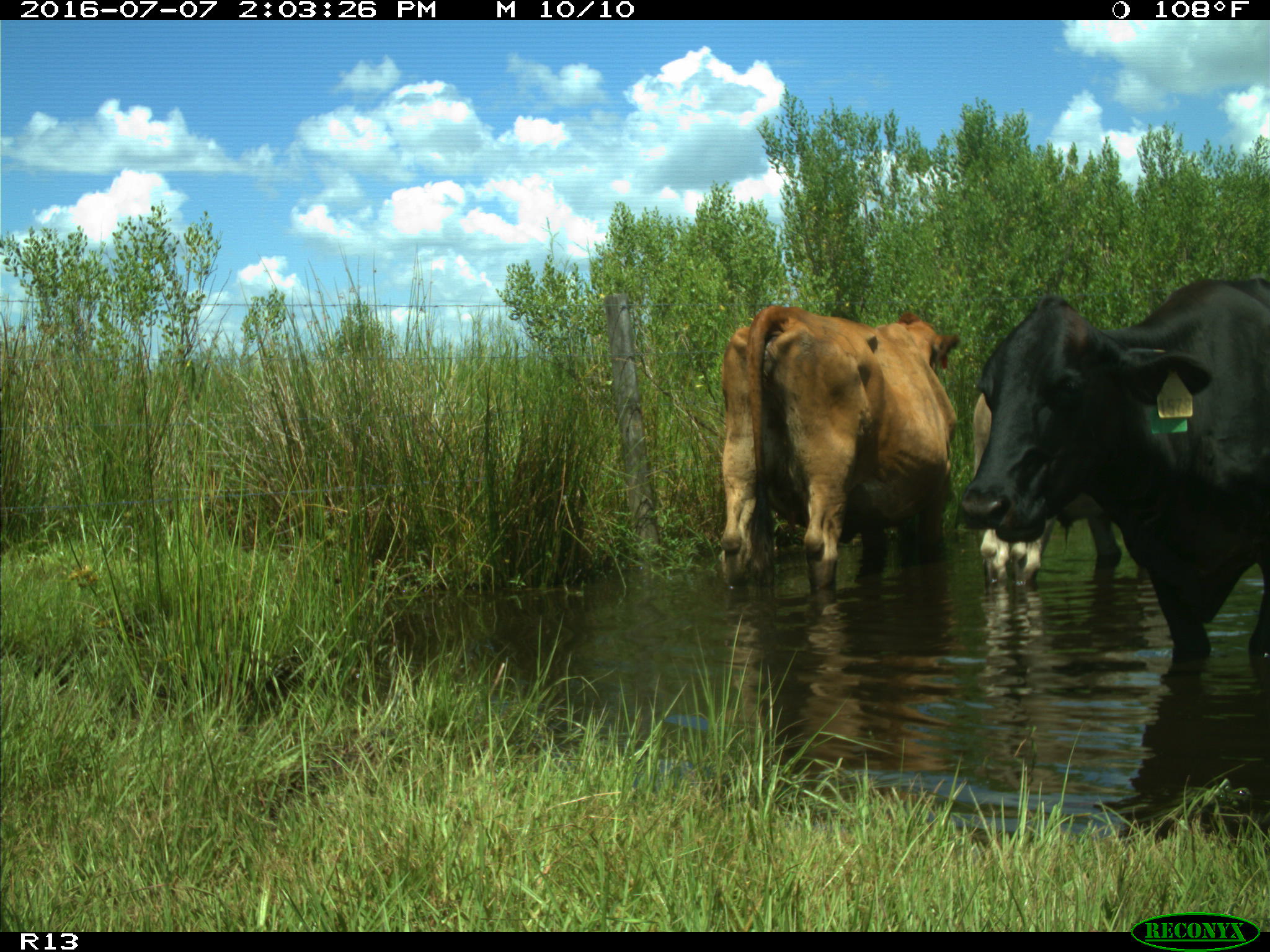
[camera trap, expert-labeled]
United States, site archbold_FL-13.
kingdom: Animalia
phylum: Chordata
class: Mammalia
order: Artiodactyla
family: Bovidae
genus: Bos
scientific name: Bos taurus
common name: domestic cow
Bos taurus (domestic cow).